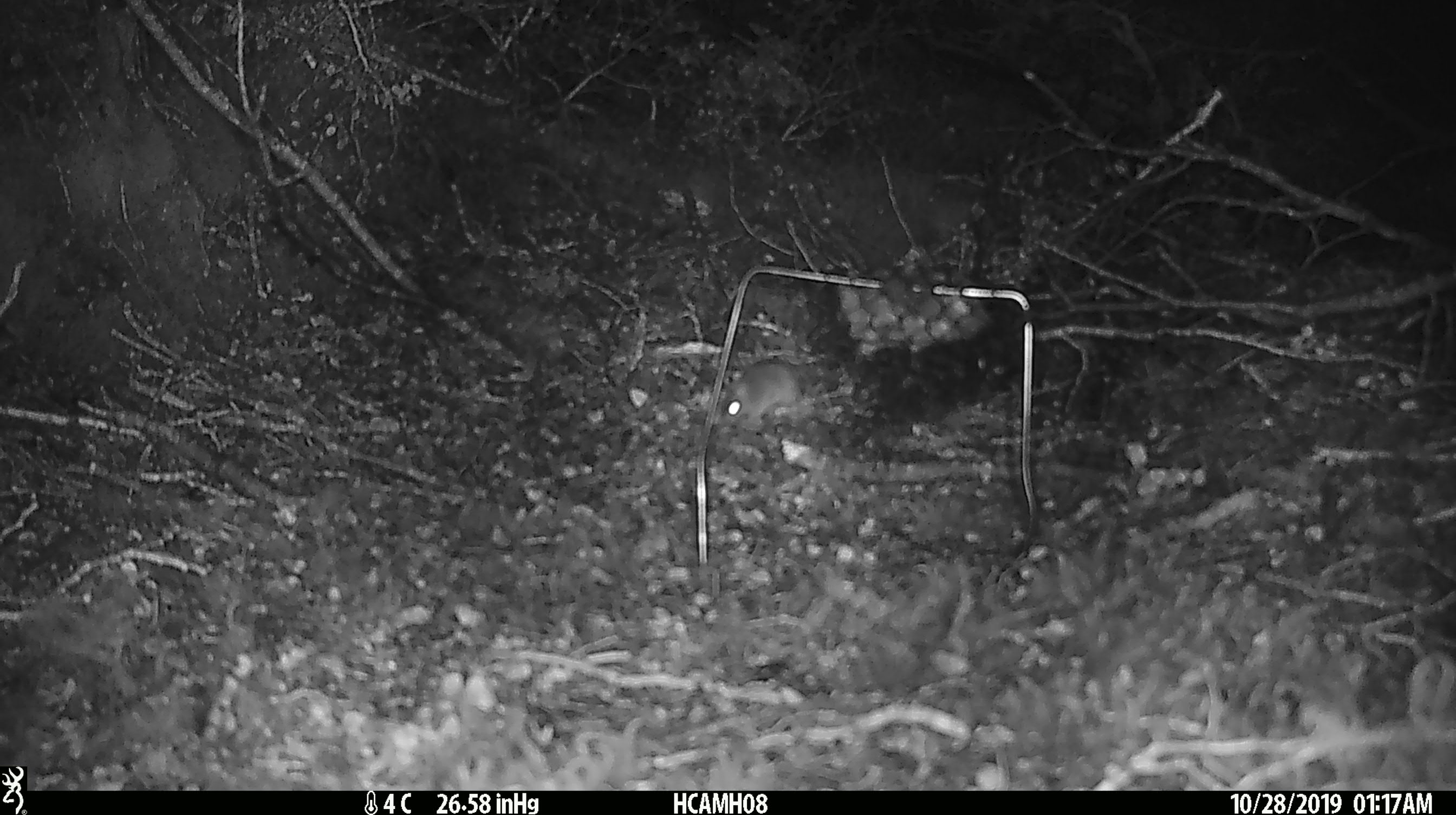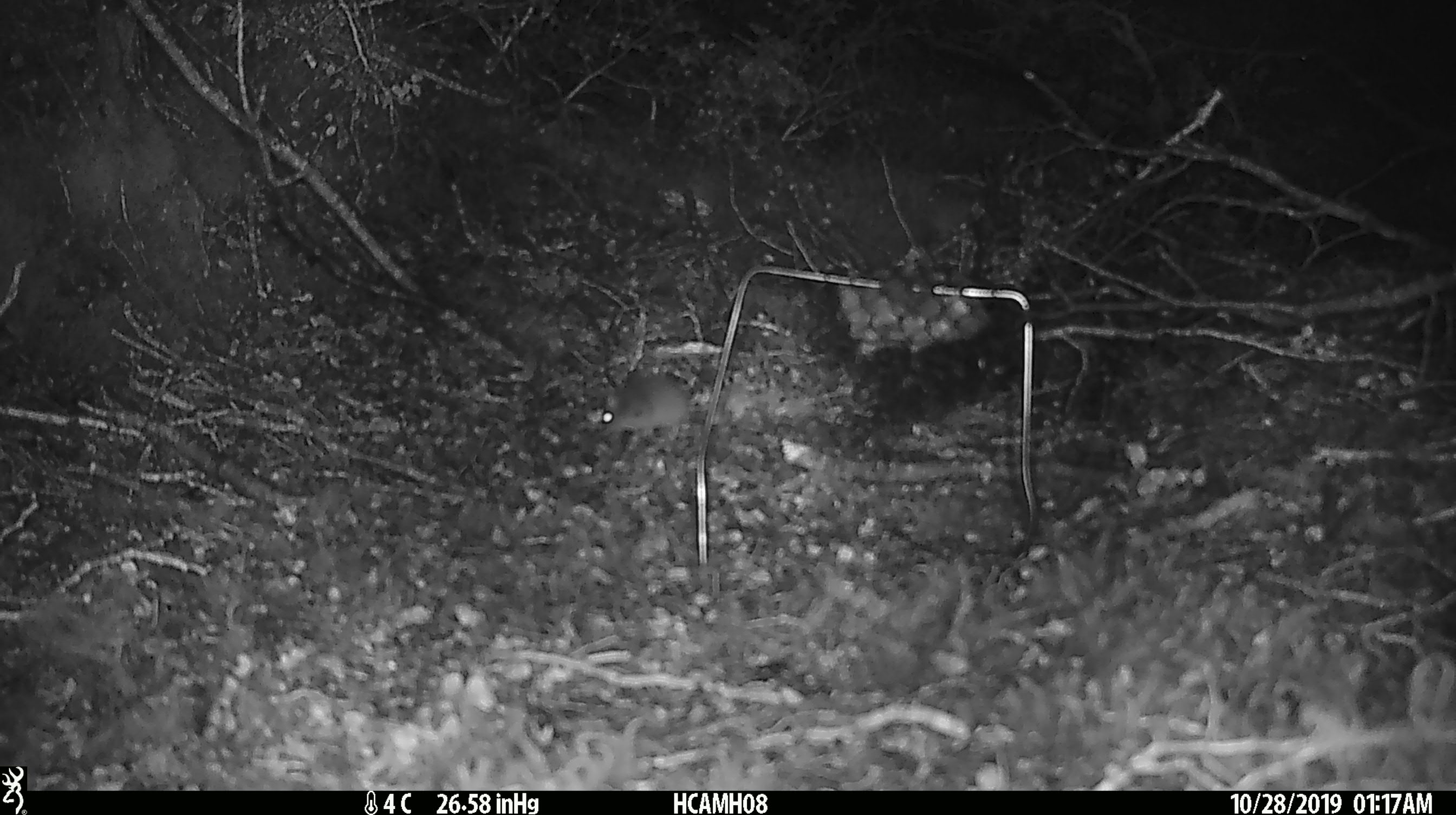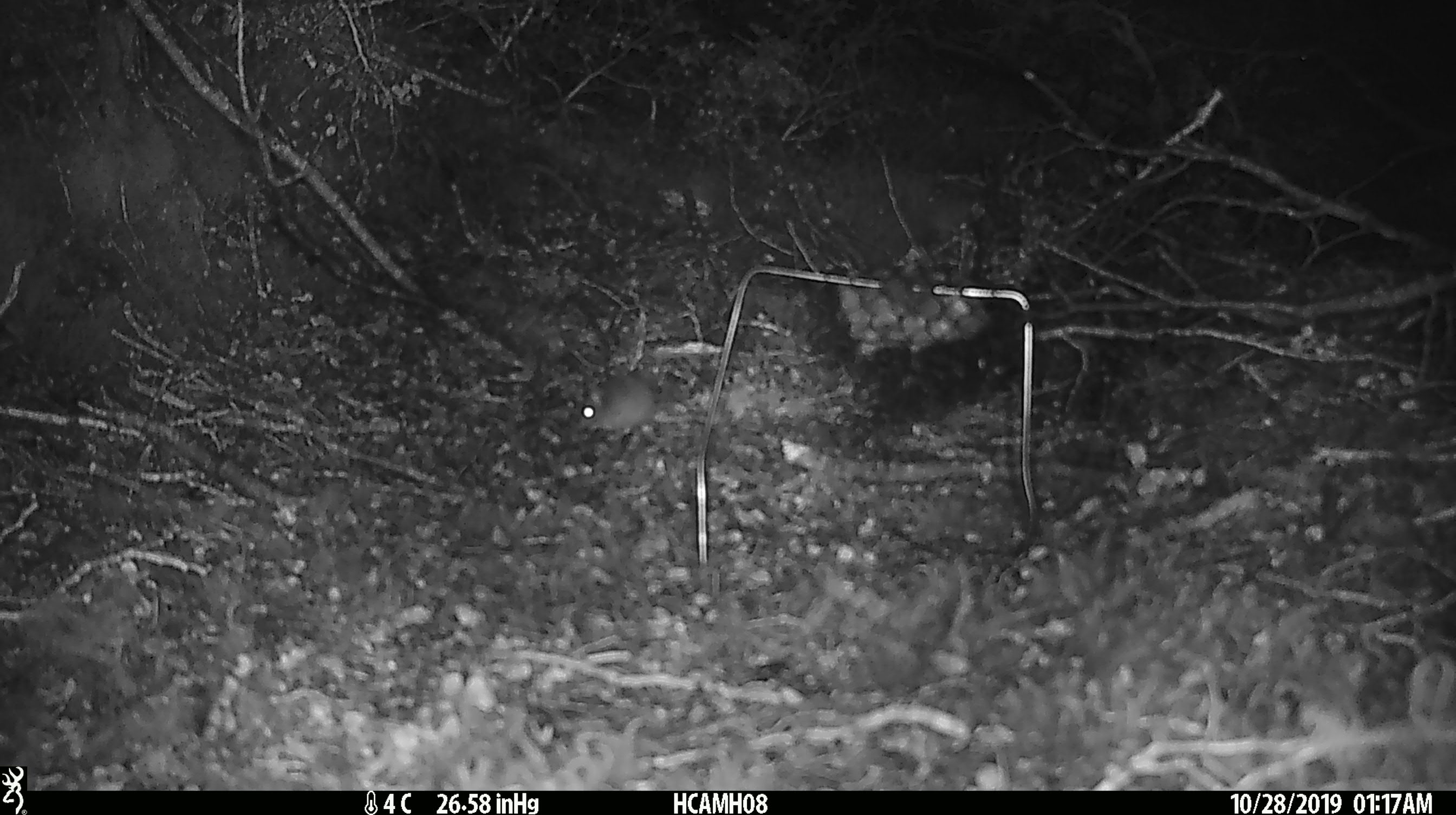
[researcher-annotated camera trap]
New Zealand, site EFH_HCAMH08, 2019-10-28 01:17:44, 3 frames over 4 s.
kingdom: Animalia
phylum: Chordata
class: Mammalia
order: Rodentia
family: Muridae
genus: Mus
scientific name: Mus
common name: mouse